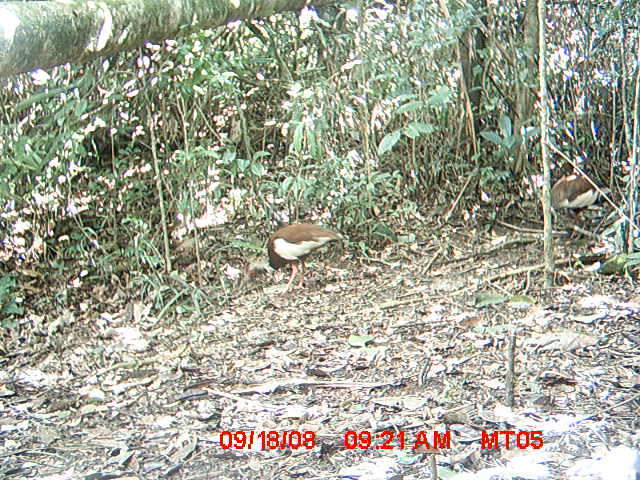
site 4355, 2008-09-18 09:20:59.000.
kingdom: Animalia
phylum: Chordata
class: Aves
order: Cuculiformes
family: Cuculidae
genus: Coua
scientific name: Coua serriana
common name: red-breasted coua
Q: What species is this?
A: Coua serriana (red-breasted coua).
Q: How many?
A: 2.